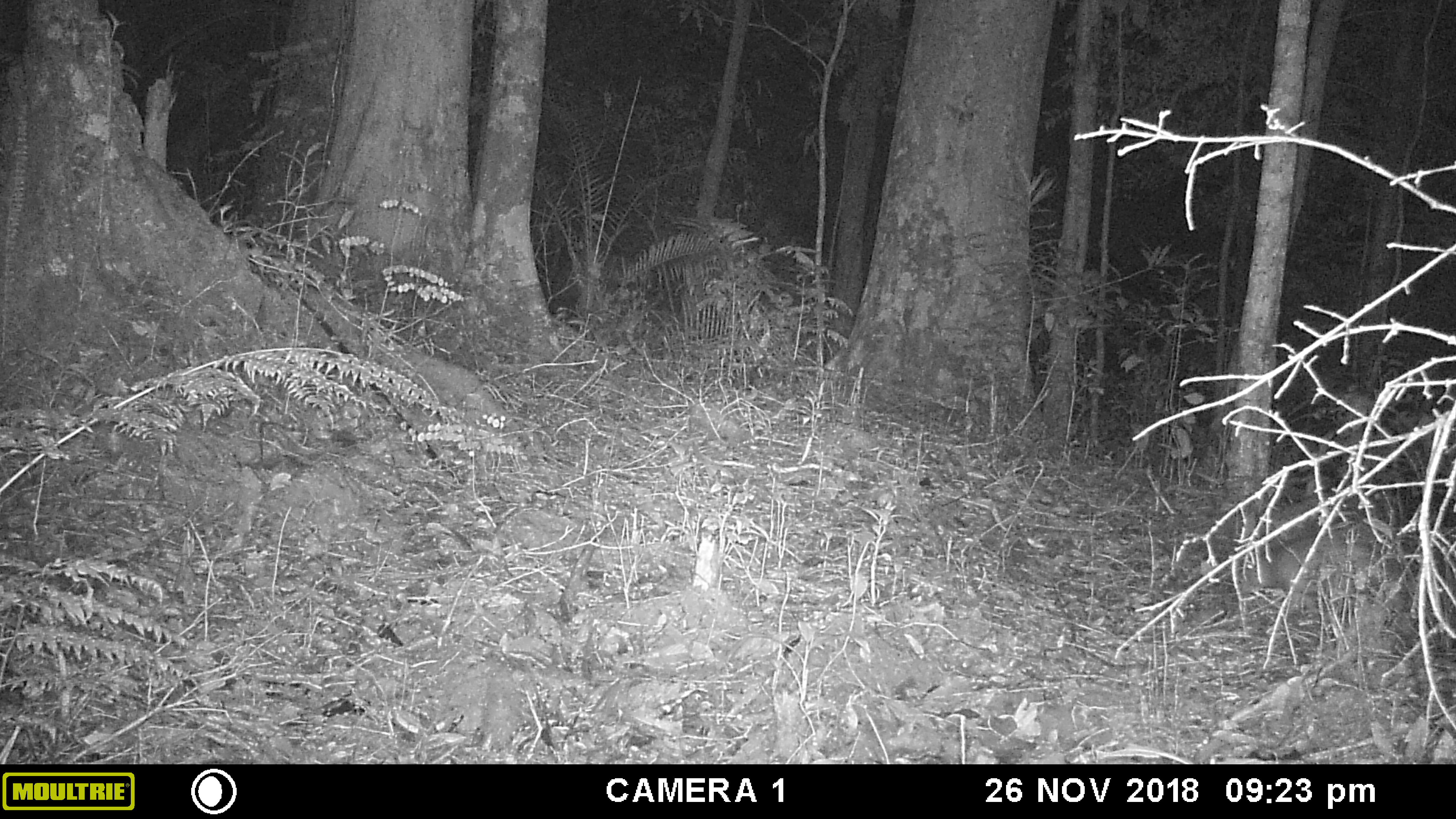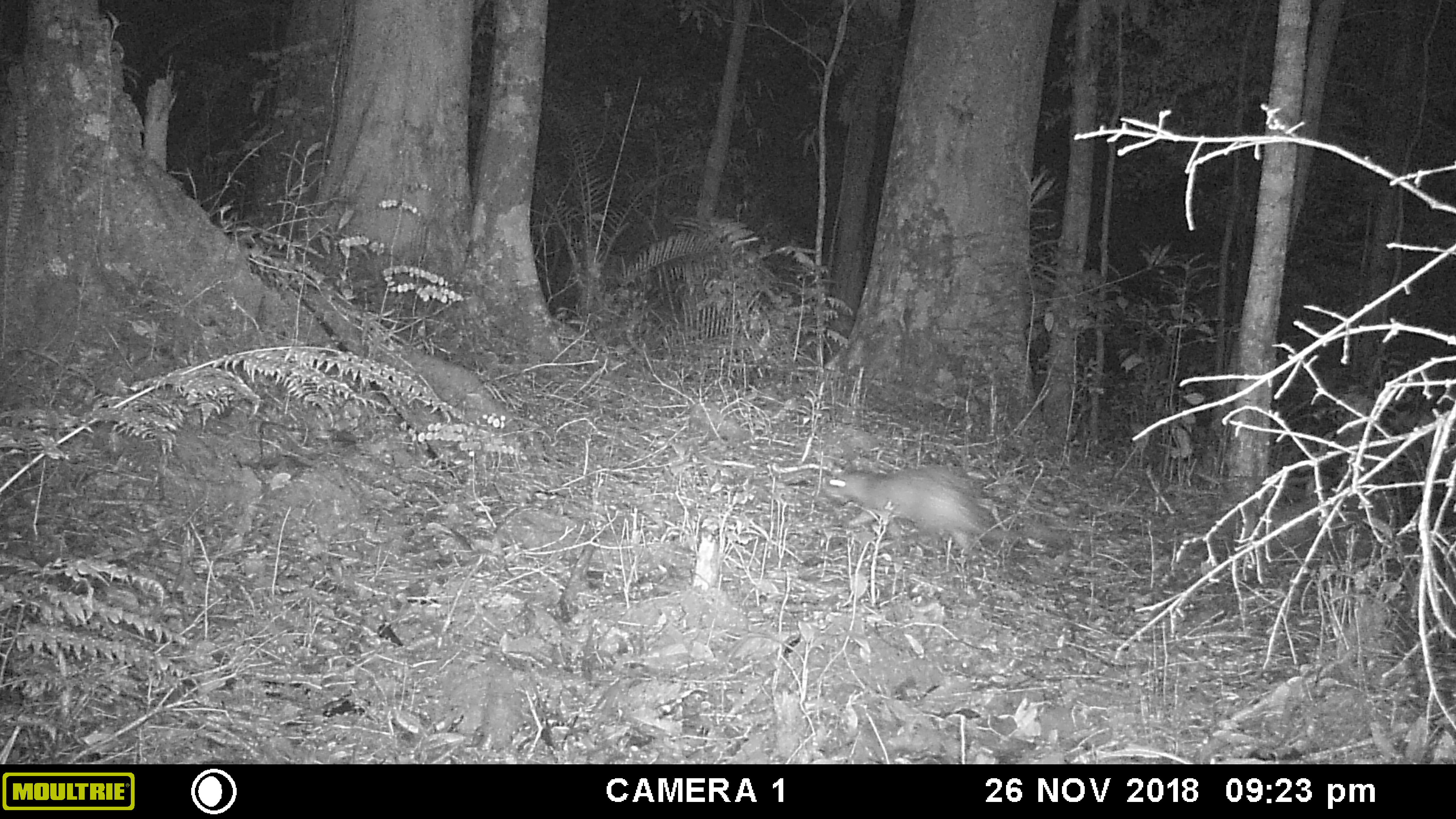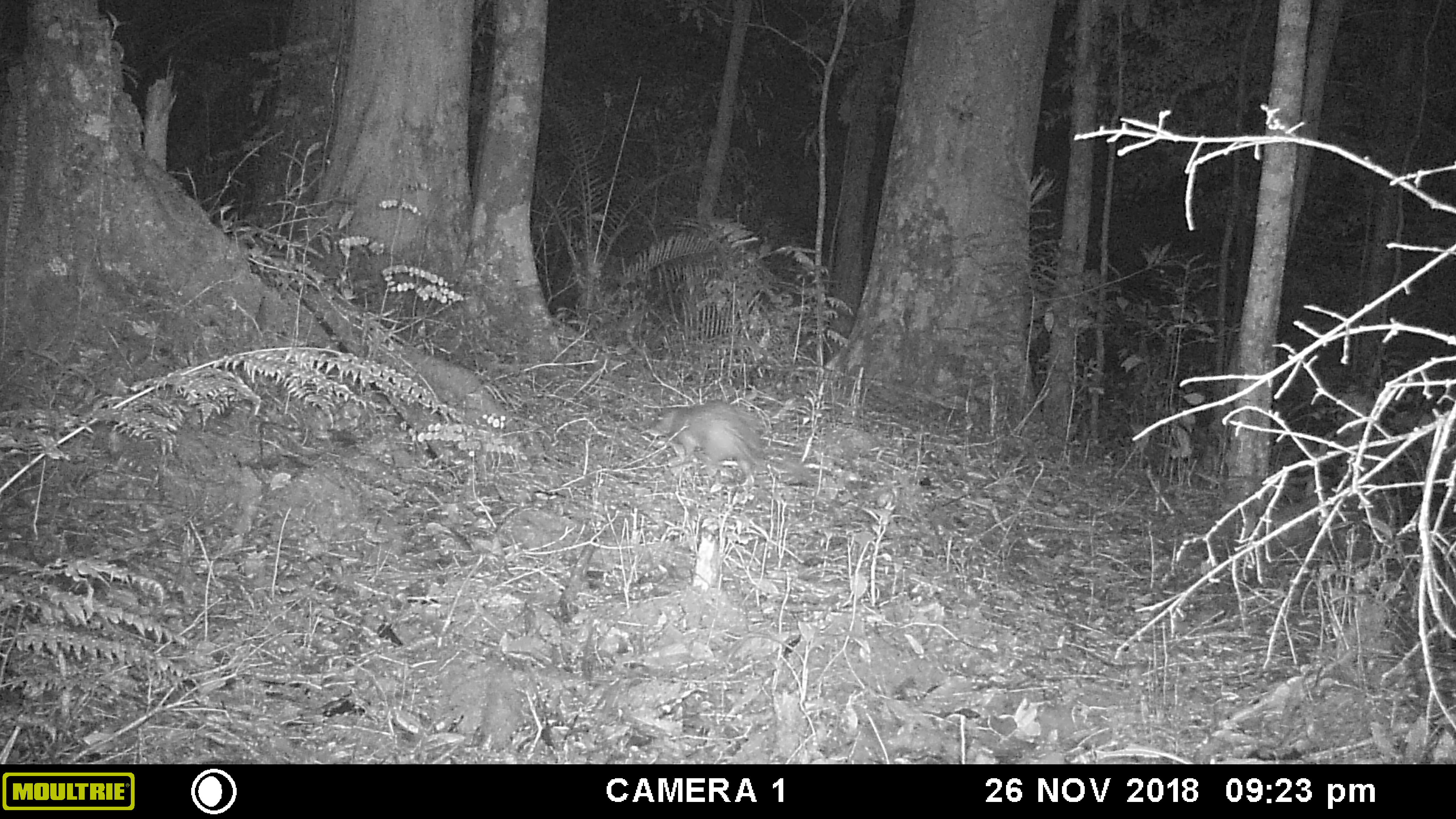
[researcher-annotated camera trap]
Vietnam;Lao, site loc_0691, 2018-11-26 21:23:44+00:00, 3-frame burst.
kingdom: Animalia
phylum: Chordata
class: Mammalia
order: Rodentia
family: Hystricidae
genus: Atherurus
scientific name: Atherurus macrourus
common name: asiatic brush-tailed porcupine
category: asiatic brush tailed porcupine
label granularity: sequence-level